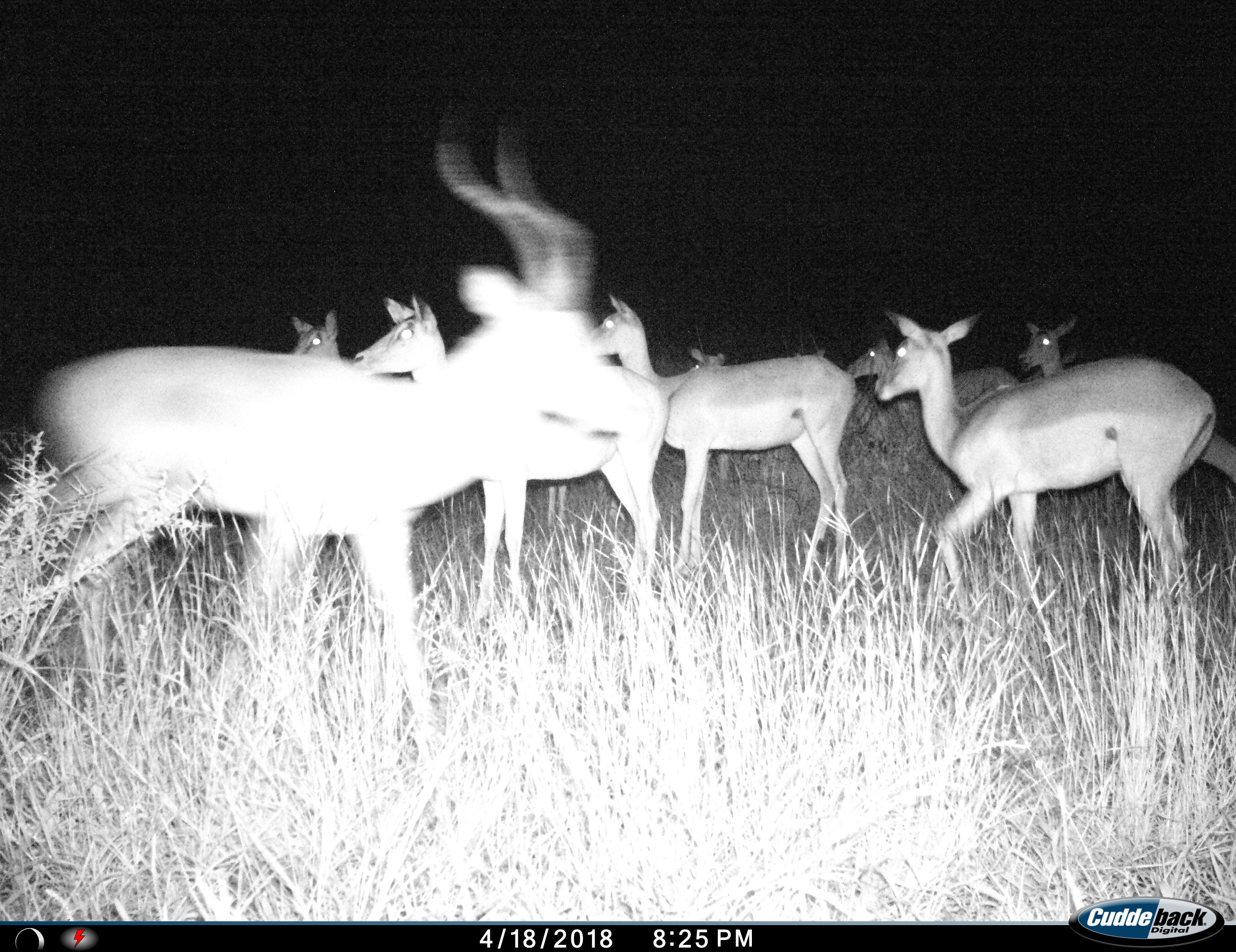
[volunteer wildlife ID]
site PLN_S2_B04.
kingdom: Animalia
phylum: Chordata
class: Mammalia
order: Artiodactyla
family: Bovidae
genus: Aepyceros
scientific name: Aepyceros melampus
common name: impala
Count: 9.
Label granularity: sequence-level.